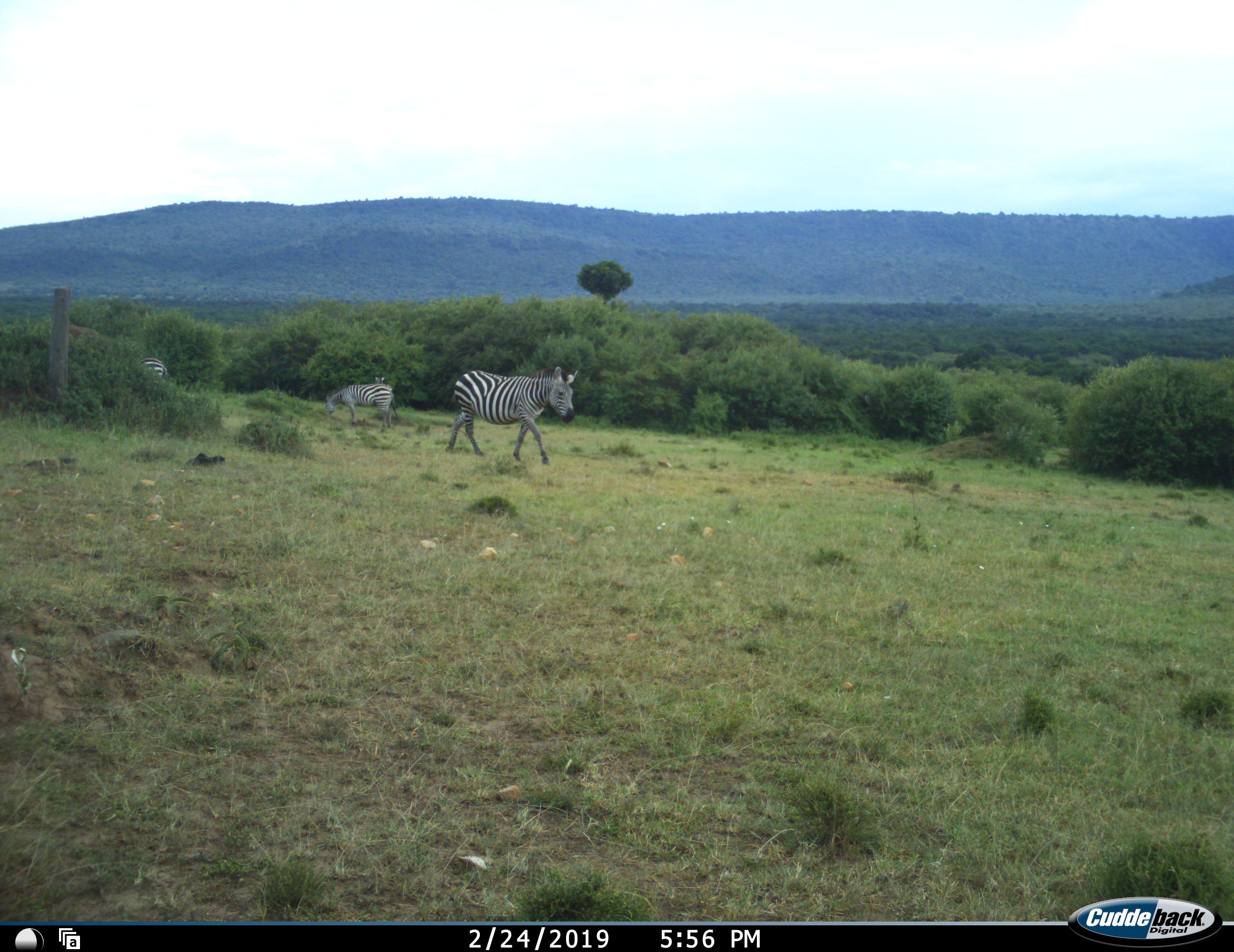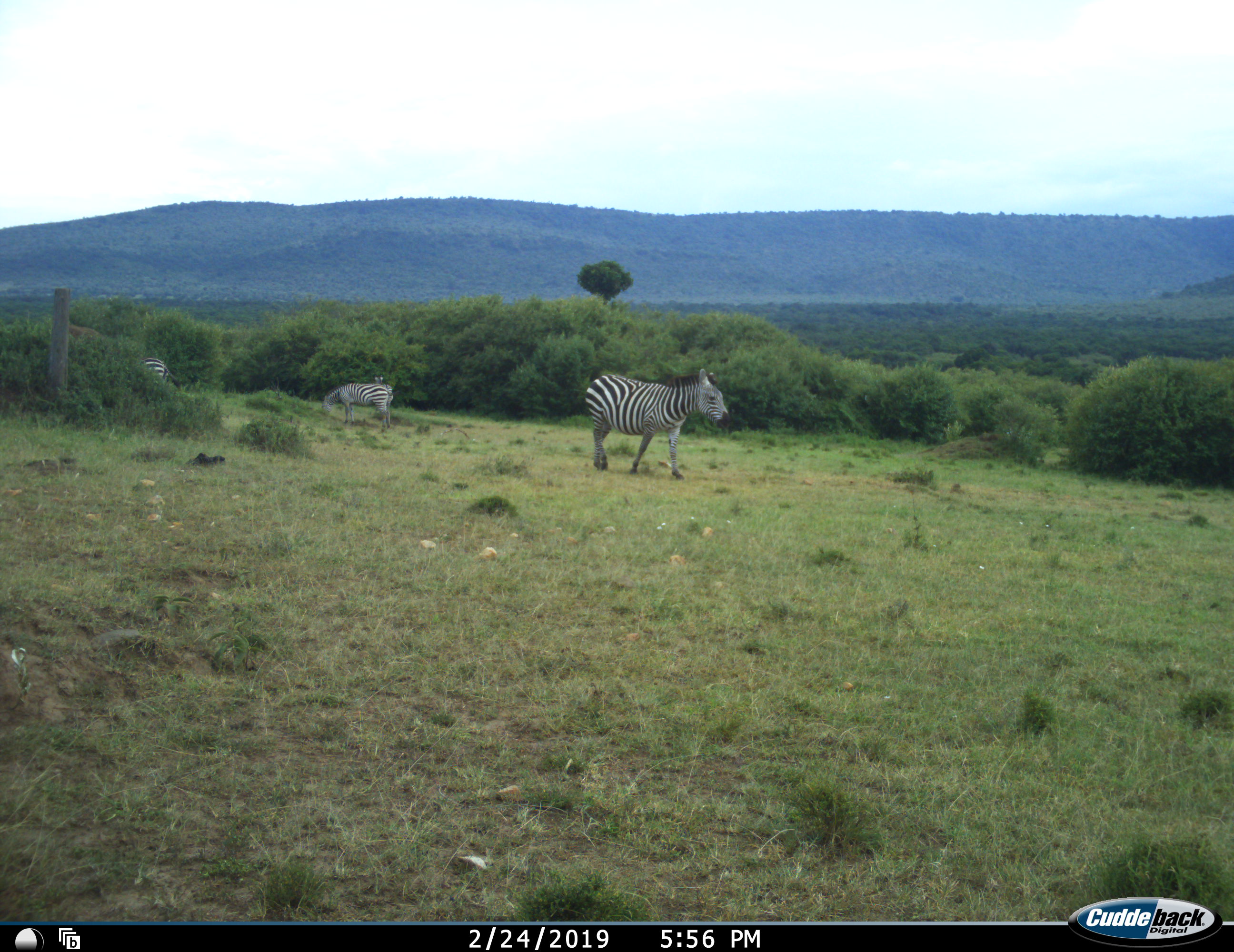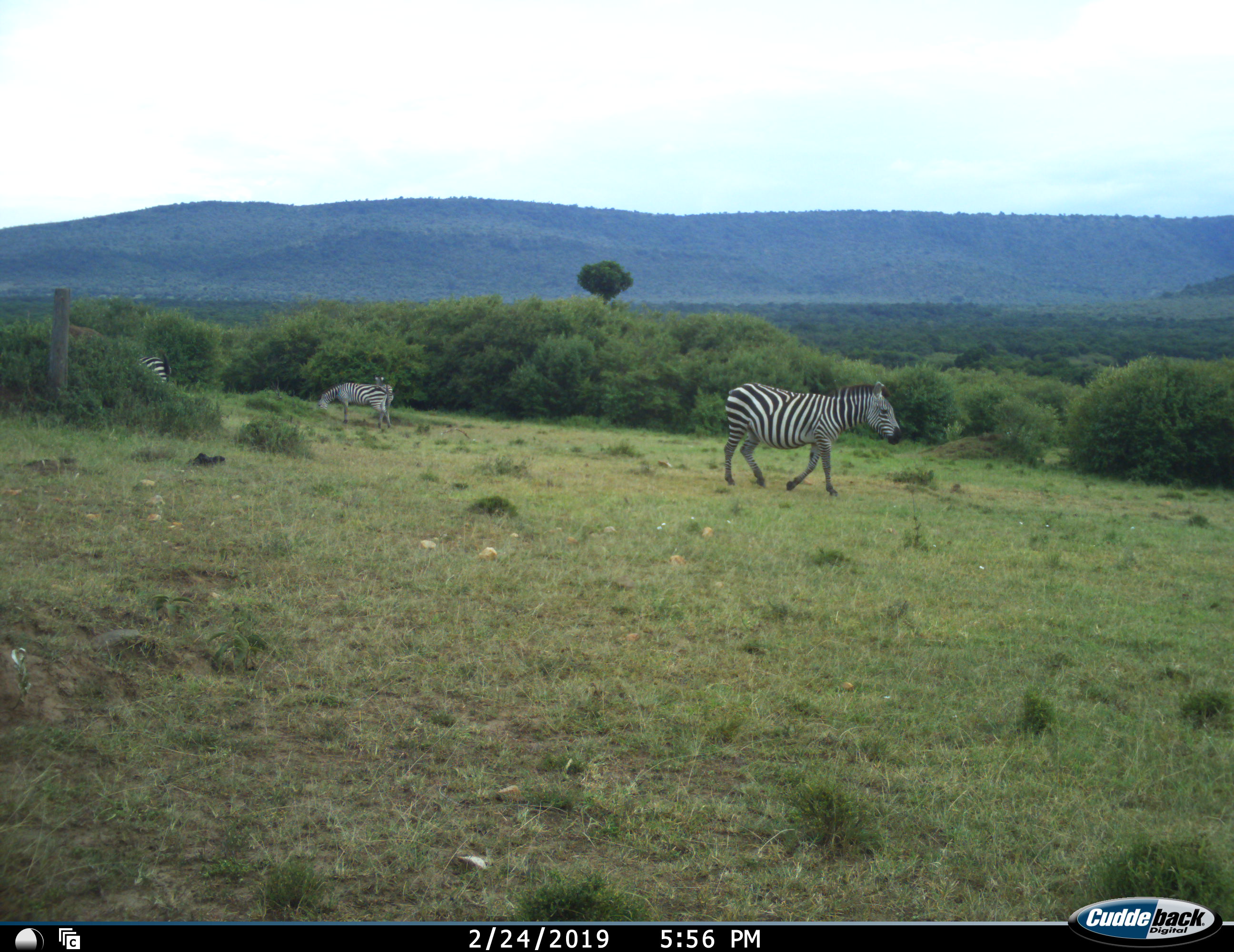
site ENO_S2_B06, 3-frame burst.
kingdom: Animalia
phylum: Chordata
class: Mammalia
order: Perissodactyla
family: Equidae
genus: Equus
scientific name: Equus quagga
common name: plains zebra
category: zebraplains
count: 4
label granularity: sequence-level